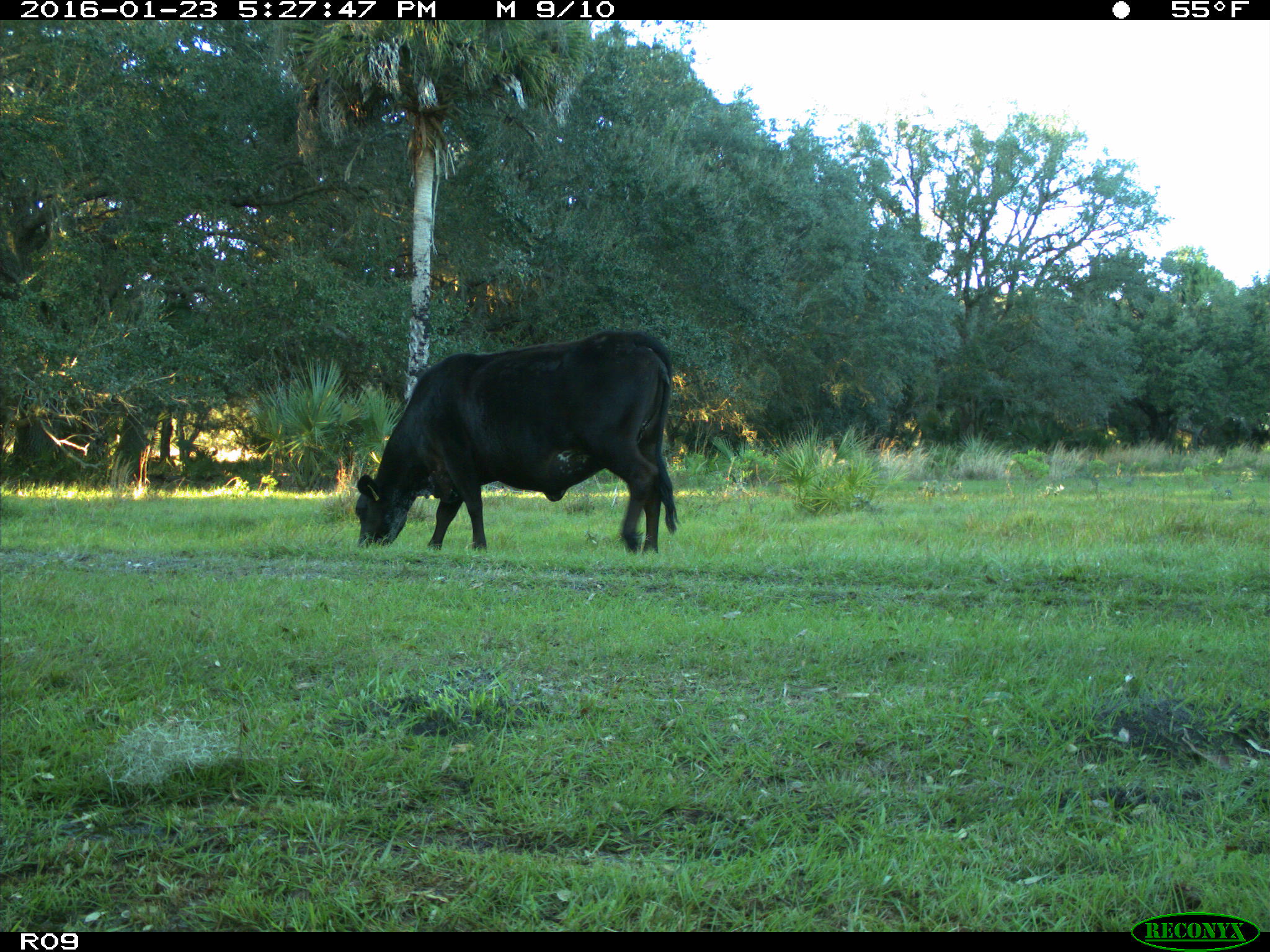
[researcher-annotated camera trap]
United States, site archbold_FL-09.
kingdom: Animalia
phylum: Chordata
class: Mammalia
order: Artiodactyla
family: Bovidae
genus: Bos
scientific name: Bos taurus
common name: domestic cow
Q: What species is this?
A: Bos taurus (domestic cow).